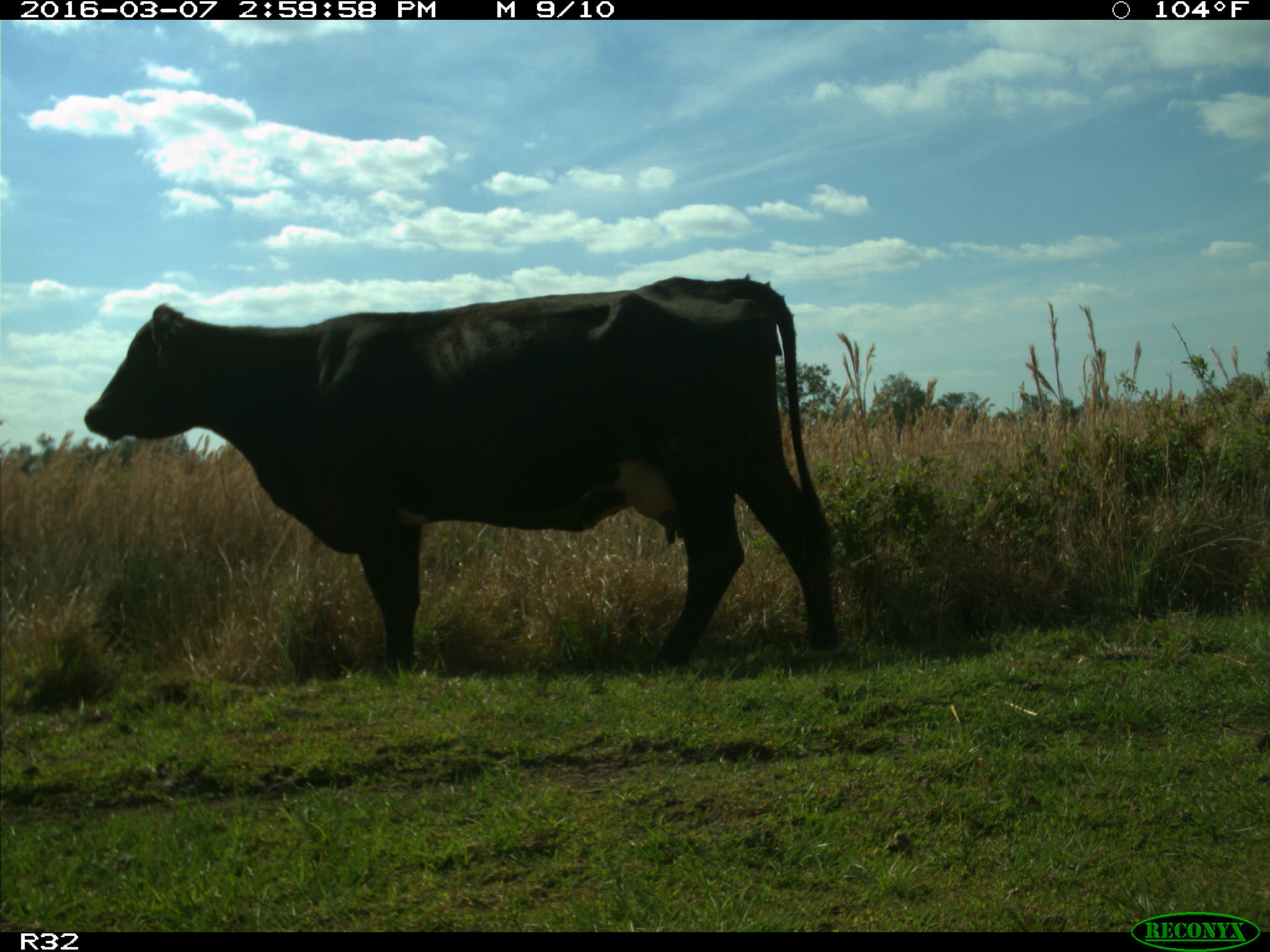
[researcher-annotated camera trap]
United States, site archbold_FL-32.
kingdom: Animalia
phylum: Chordata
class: Mammalia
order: Artiodactyla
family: Bovidae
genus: Bos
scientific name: Bos taurus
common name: domestic cow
Bos taurus (domestic cow).